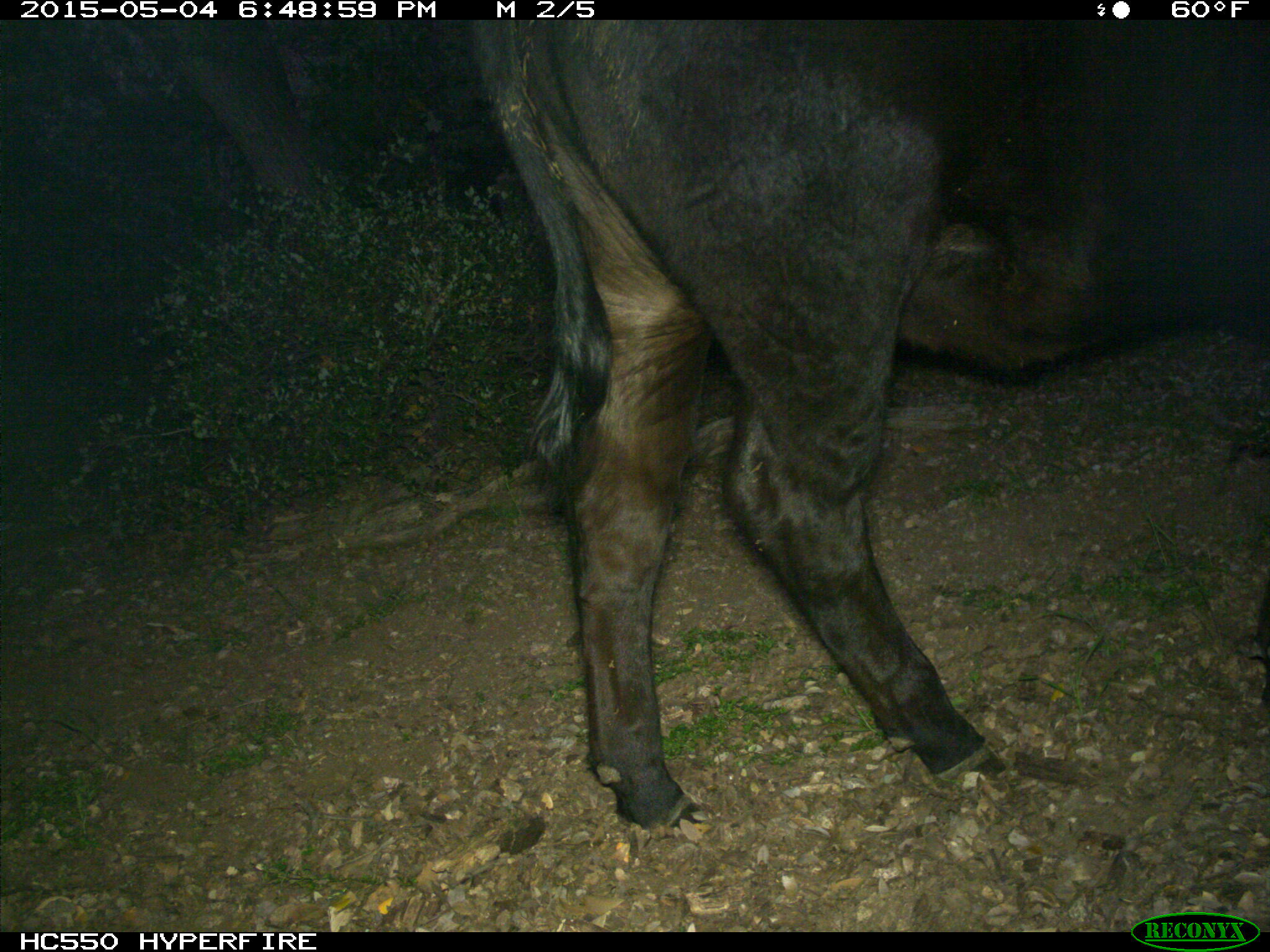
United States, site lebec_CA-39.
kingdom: Animalia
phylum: Chordata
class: Mammalia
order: Artiodactyla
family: Bovidae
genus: Bos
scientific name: Bos taurus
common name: domestic cow